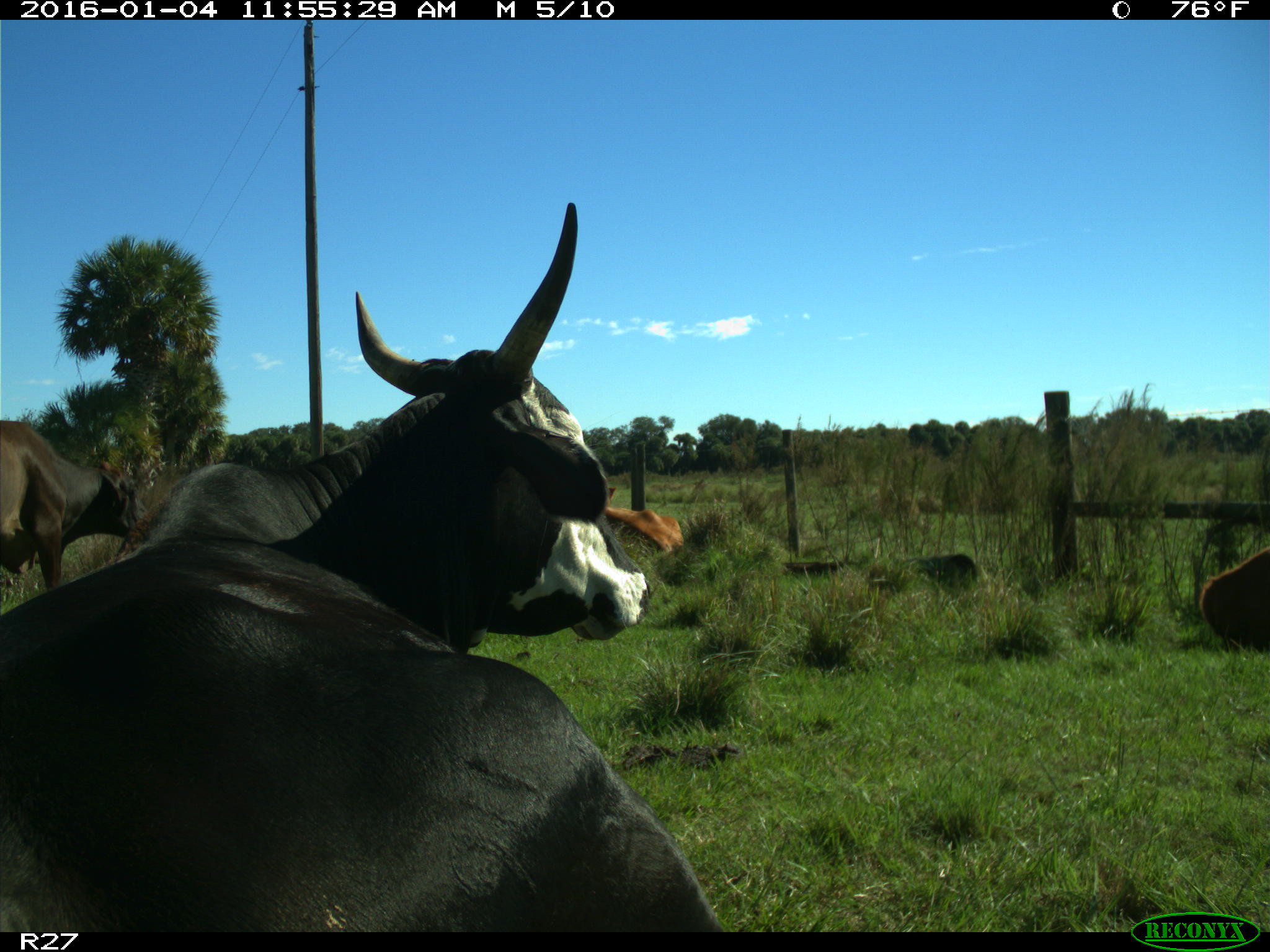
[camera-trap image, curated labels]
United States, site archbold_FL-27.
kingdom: Animalia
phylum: Chordata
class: Mammalia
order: Artiodactyla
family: Bovidae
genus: Bos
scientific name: Bos taurus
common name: domestic cow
Bos taurus (domestic cow).